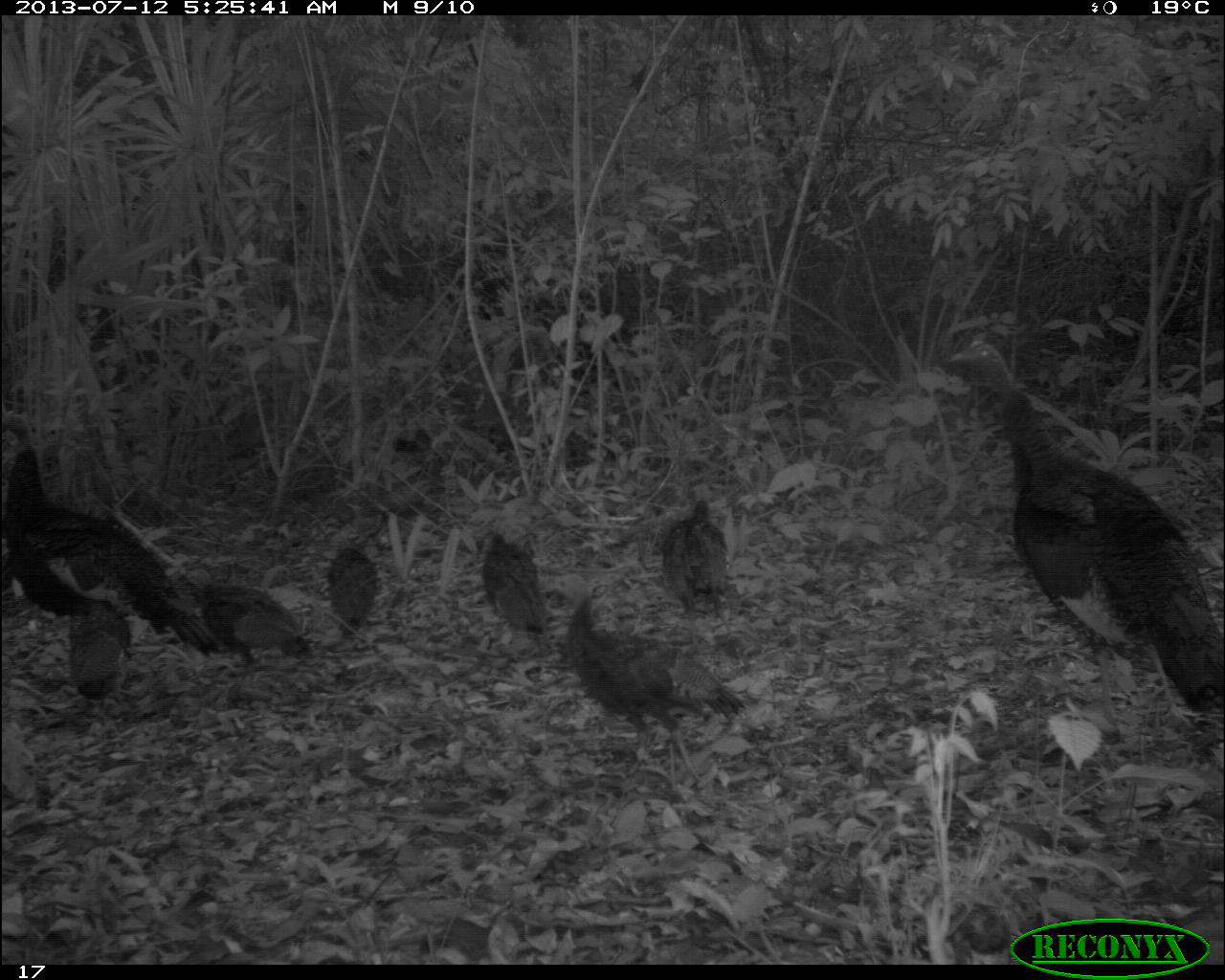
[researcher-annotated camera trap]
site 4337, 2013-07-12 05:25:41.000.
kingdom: Animalia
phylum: Chordata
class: Aves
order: Galliformes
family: Phasianidae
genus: Meleagris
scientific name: Meleagris ocellata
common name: ocellated turkey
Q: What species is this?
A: Meleagris ocellata (ocellated turkey).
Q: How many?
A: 7.